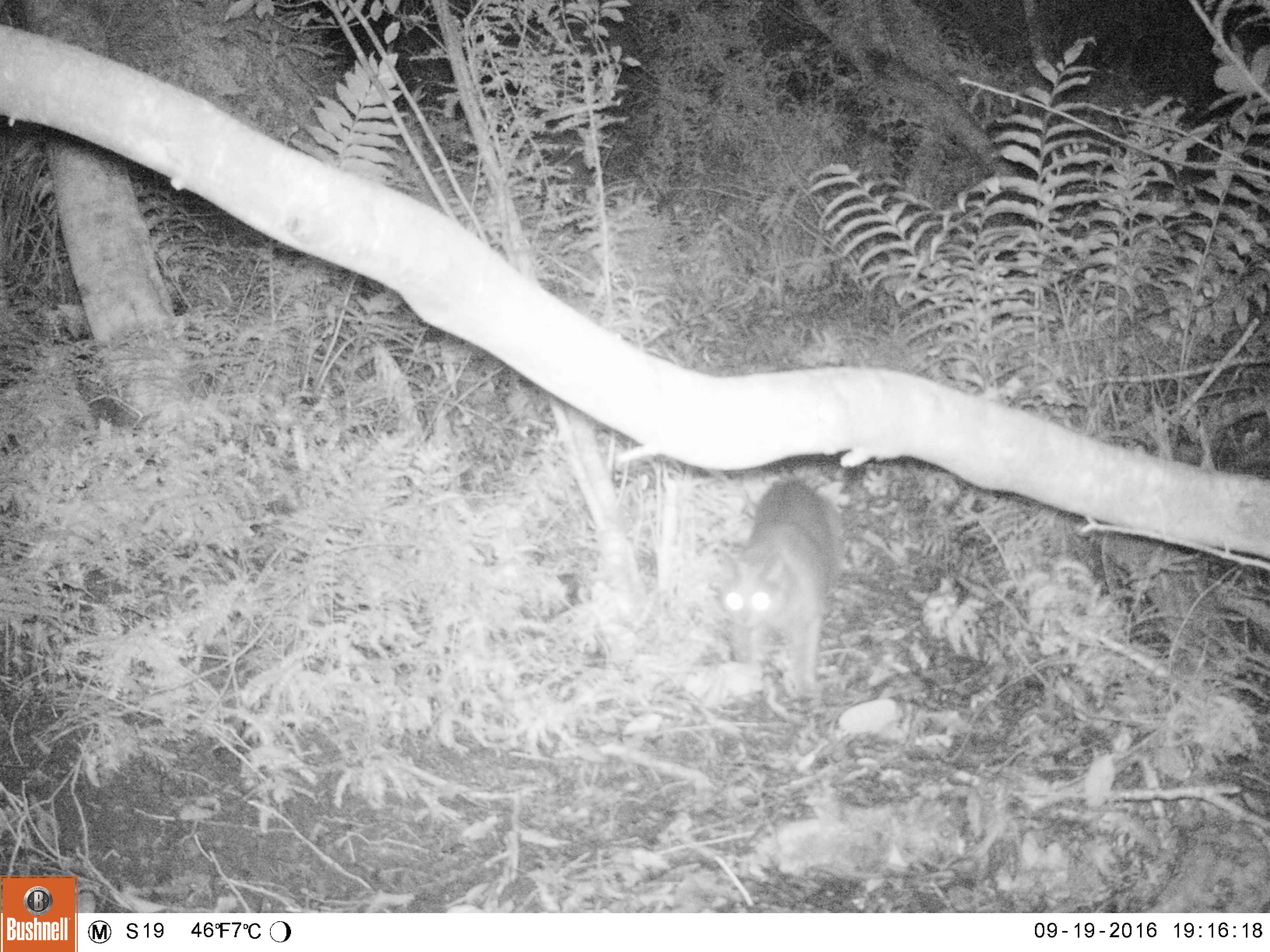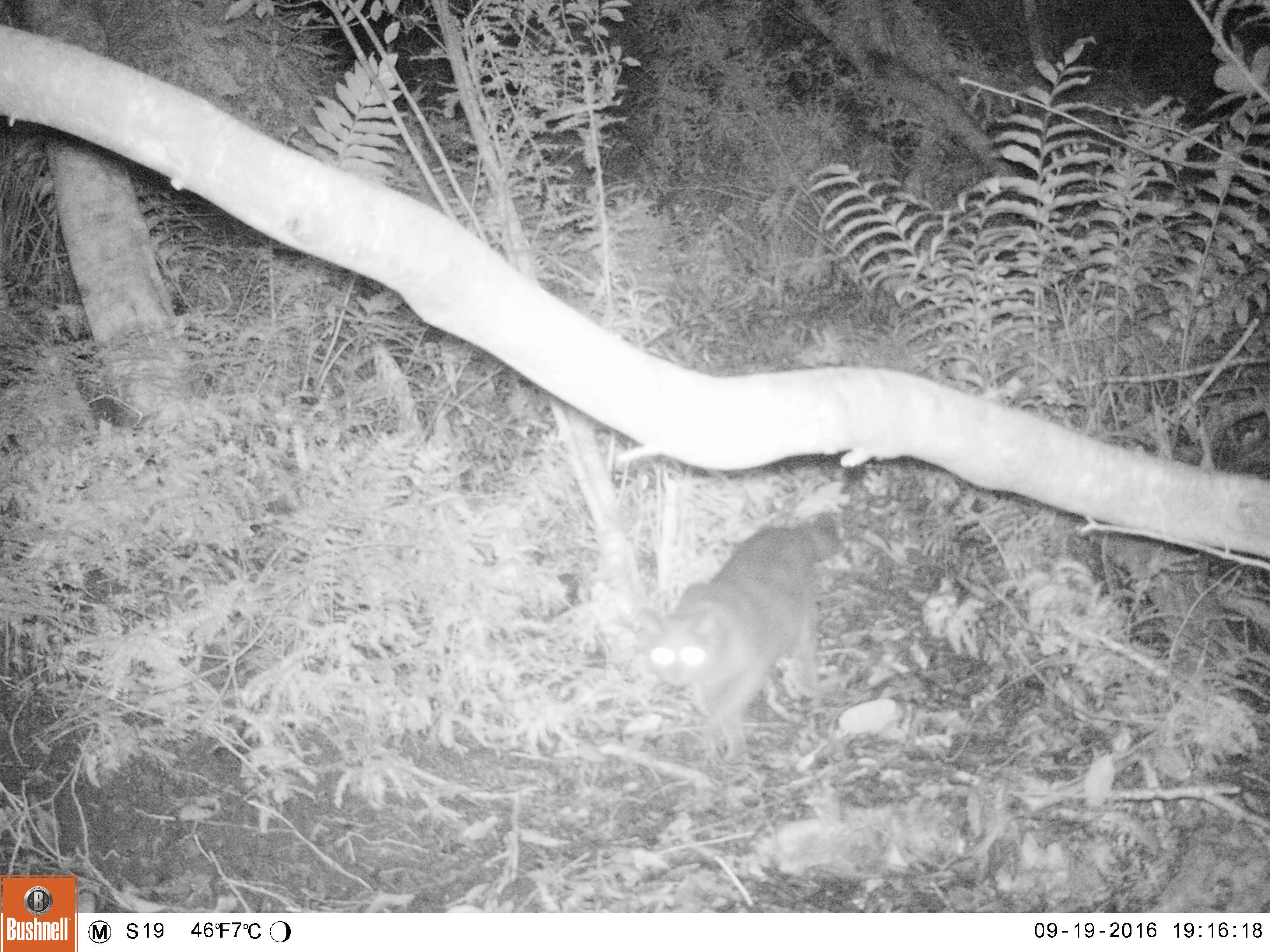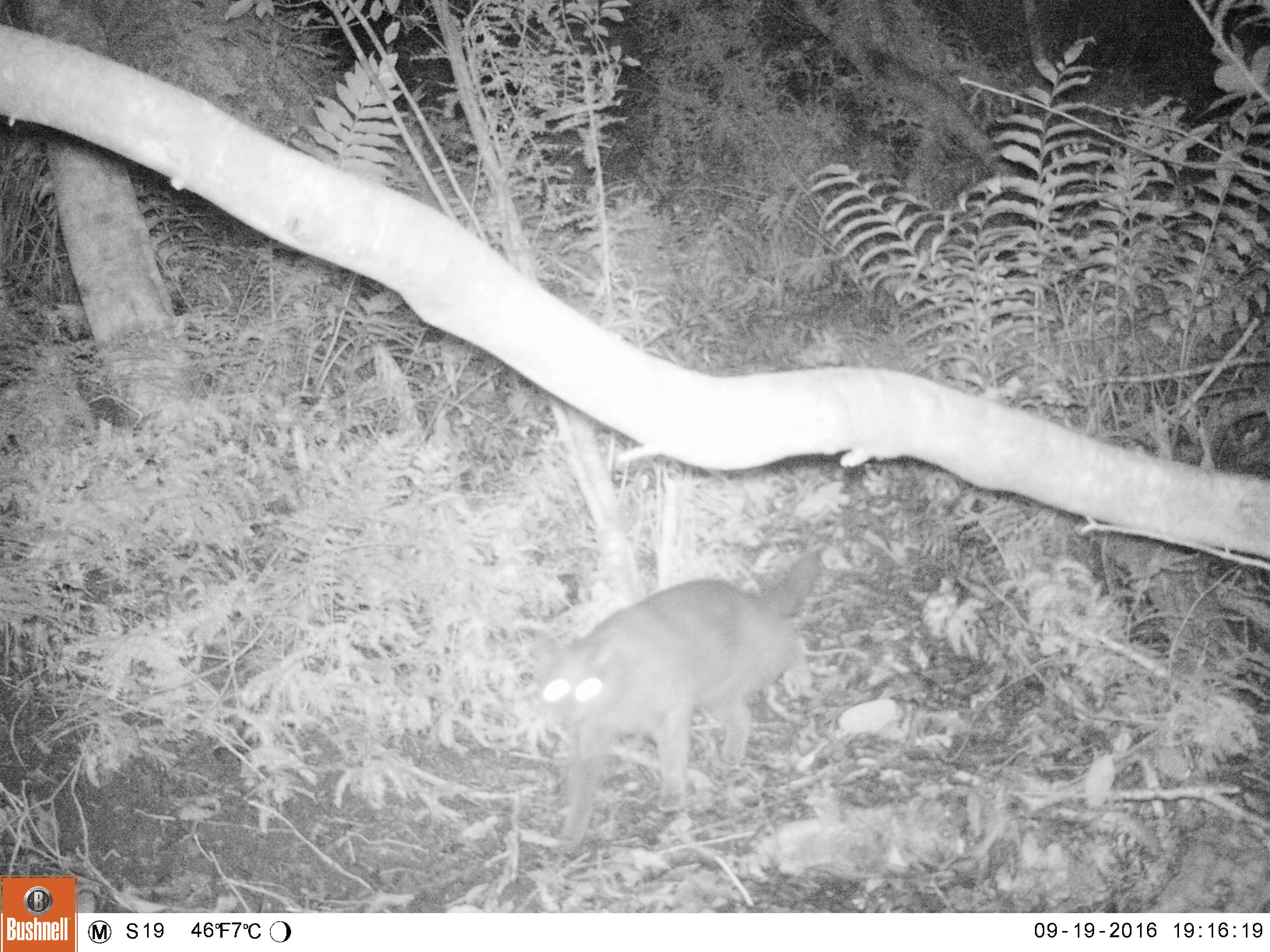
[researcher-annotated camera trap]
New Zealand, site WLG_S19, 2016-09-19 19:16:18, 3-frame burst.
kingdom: Animalia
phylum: Chordata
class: Mammalia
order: Carnivora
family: Felidae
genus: Felis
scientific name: Felis catus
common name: domestic cat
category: cat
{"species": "cat (domestic cat) (Felis catus)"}